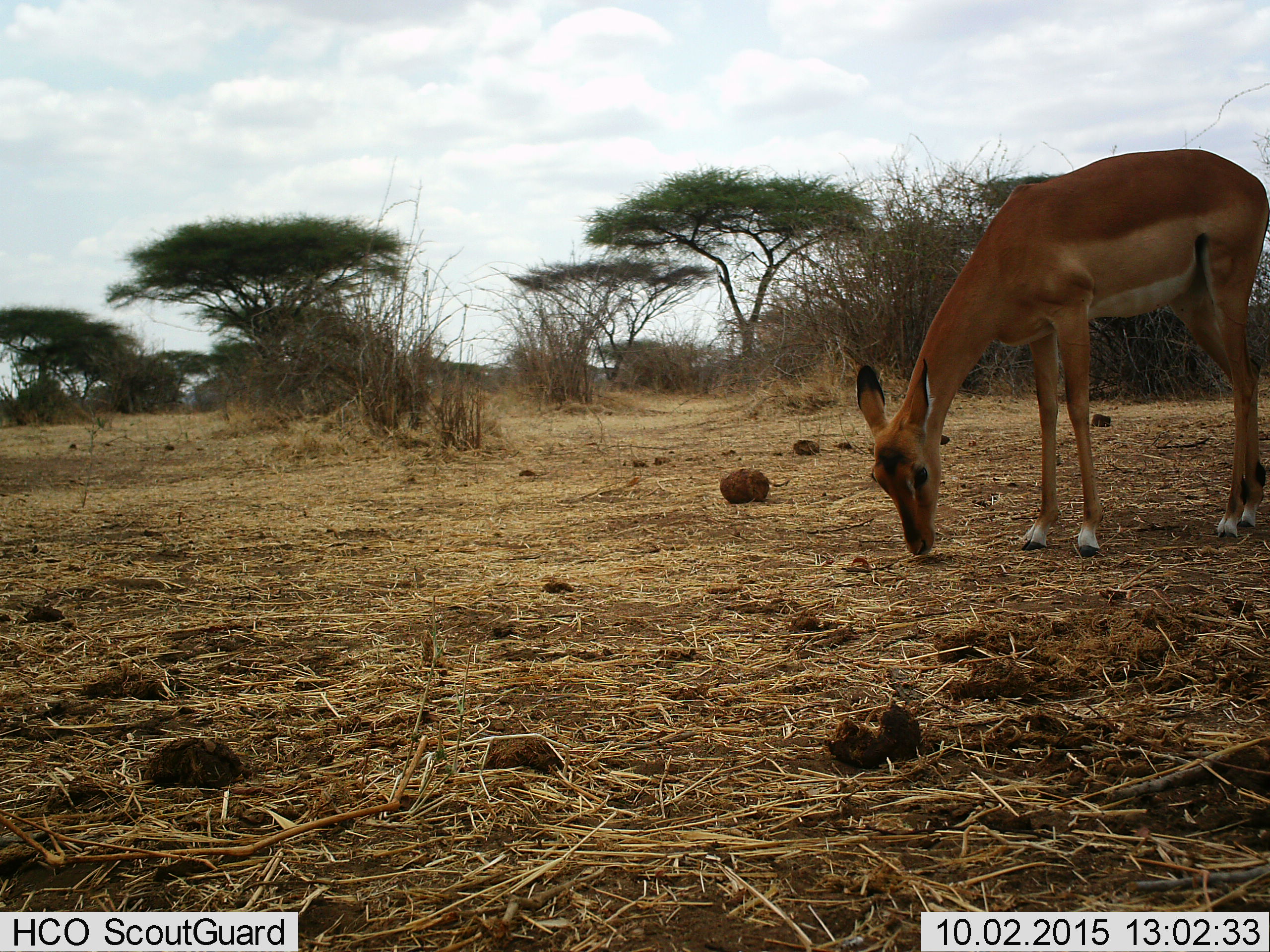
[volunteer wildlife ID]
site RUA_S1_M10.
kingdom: Animalia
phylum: Chordata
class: Mammalia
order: Artiodactyla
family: Bovidae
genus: Aepyceros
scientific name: Aepyceros melampus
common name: impala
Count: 1.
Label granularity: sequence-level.